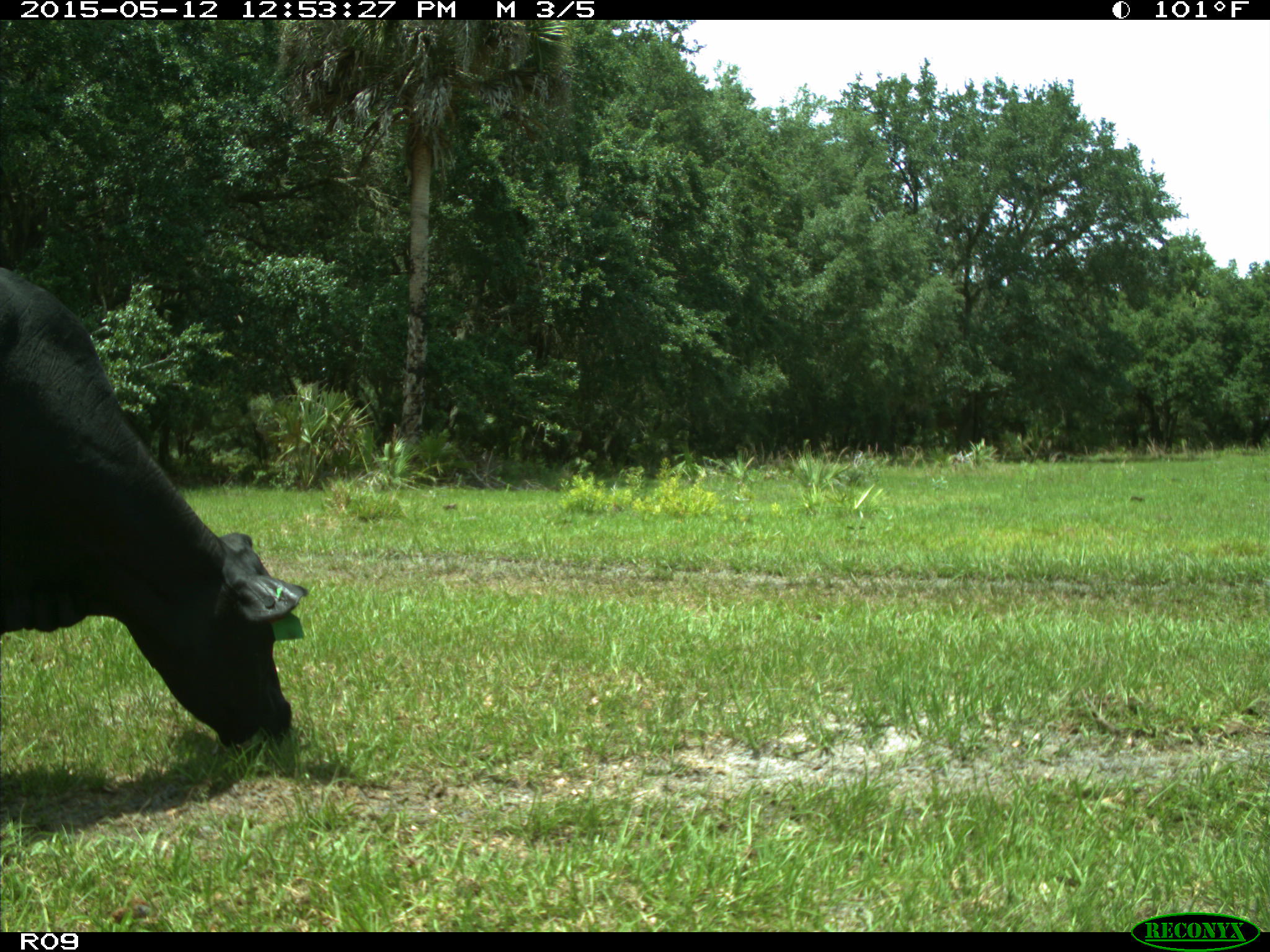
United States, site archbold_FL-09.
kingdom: Animalia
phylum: Chordata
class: Mammalia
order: Artiodactyla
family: Bovidae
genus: Bos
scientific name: Bos taurus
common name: domestic cow